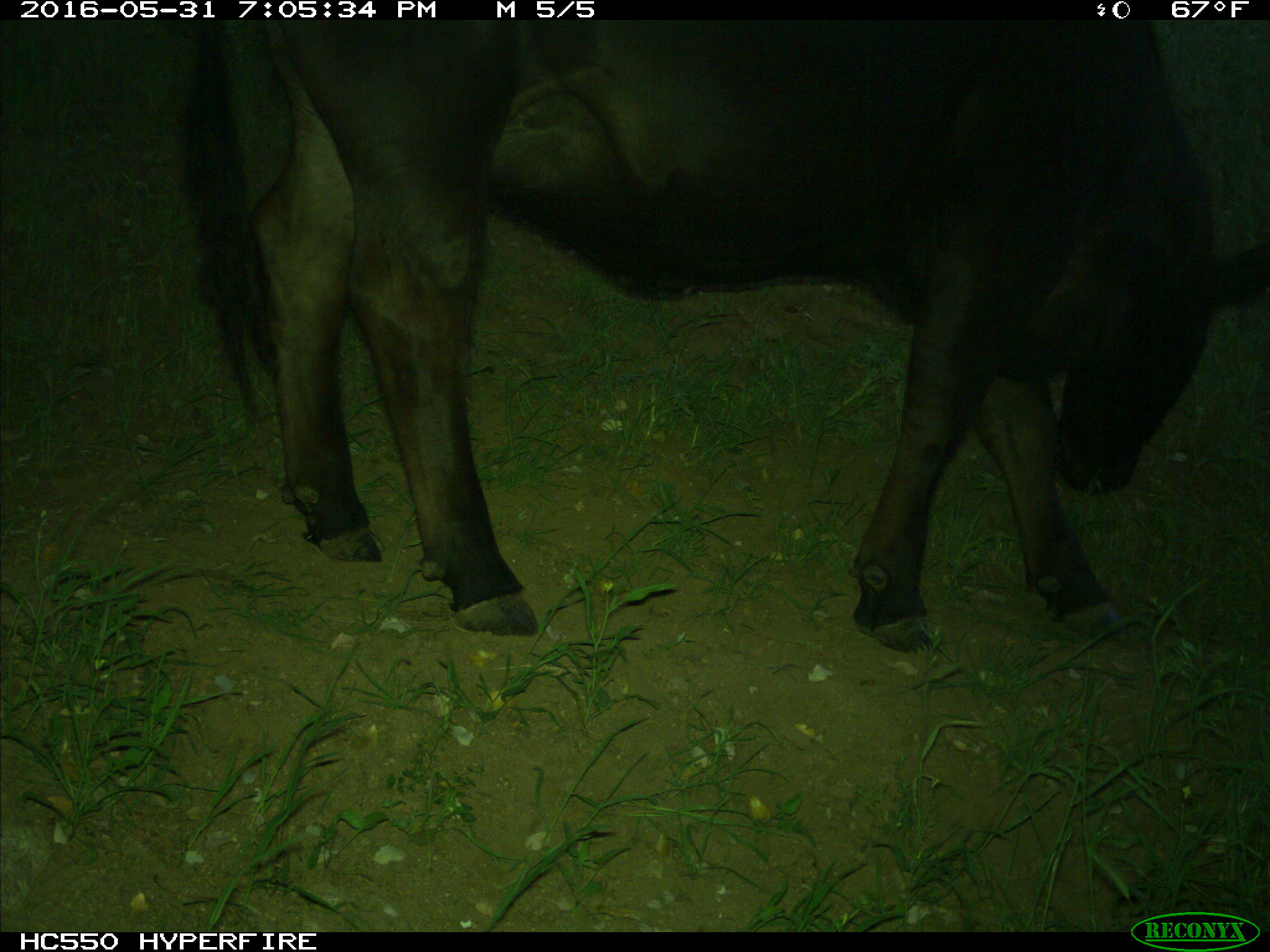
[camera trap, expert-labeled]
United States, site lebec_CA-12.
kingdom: Animalia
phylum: Chordata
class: Mammalia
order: Artiodactyla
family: Bovidae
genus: Bos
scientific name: Bos taurus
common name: domestic cow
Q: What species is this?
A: Bos taurus (domestic cow).